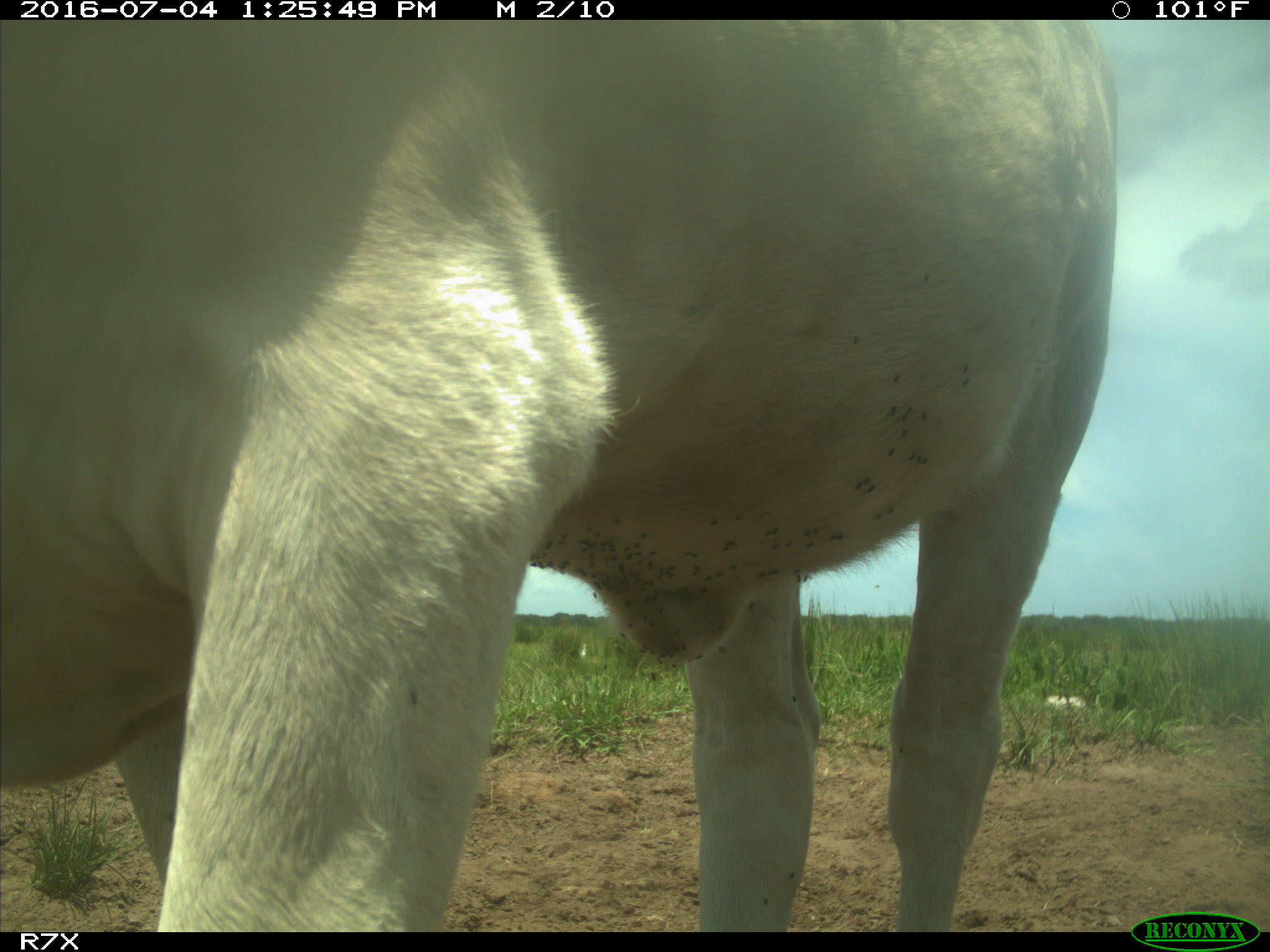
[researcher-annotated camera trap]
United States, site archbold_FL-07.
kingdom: Animalia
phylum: Chordata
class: Mammalia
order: Artiodactyla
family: Bovidae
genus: Bos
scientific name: Bos taurus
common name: domestic cow